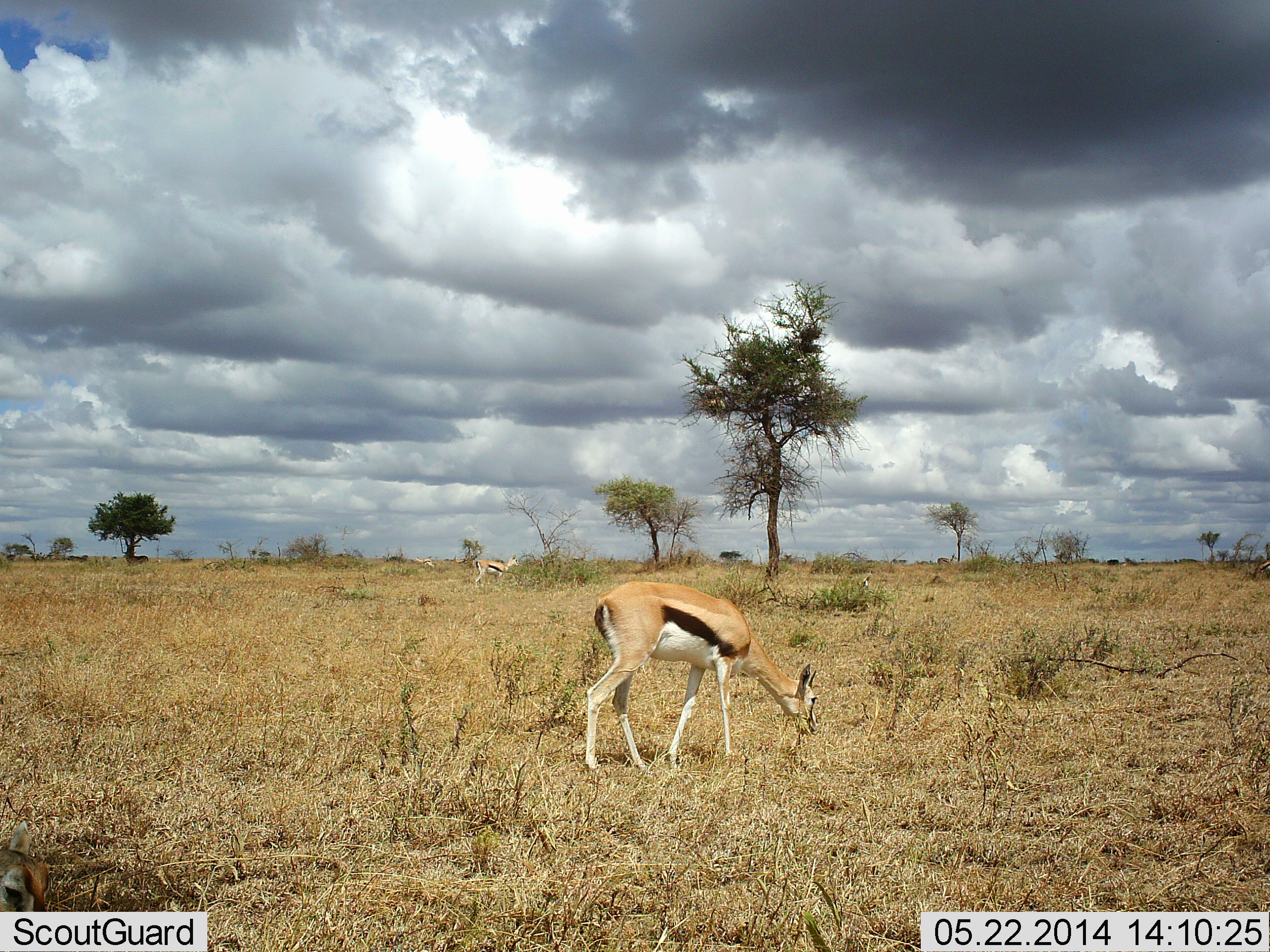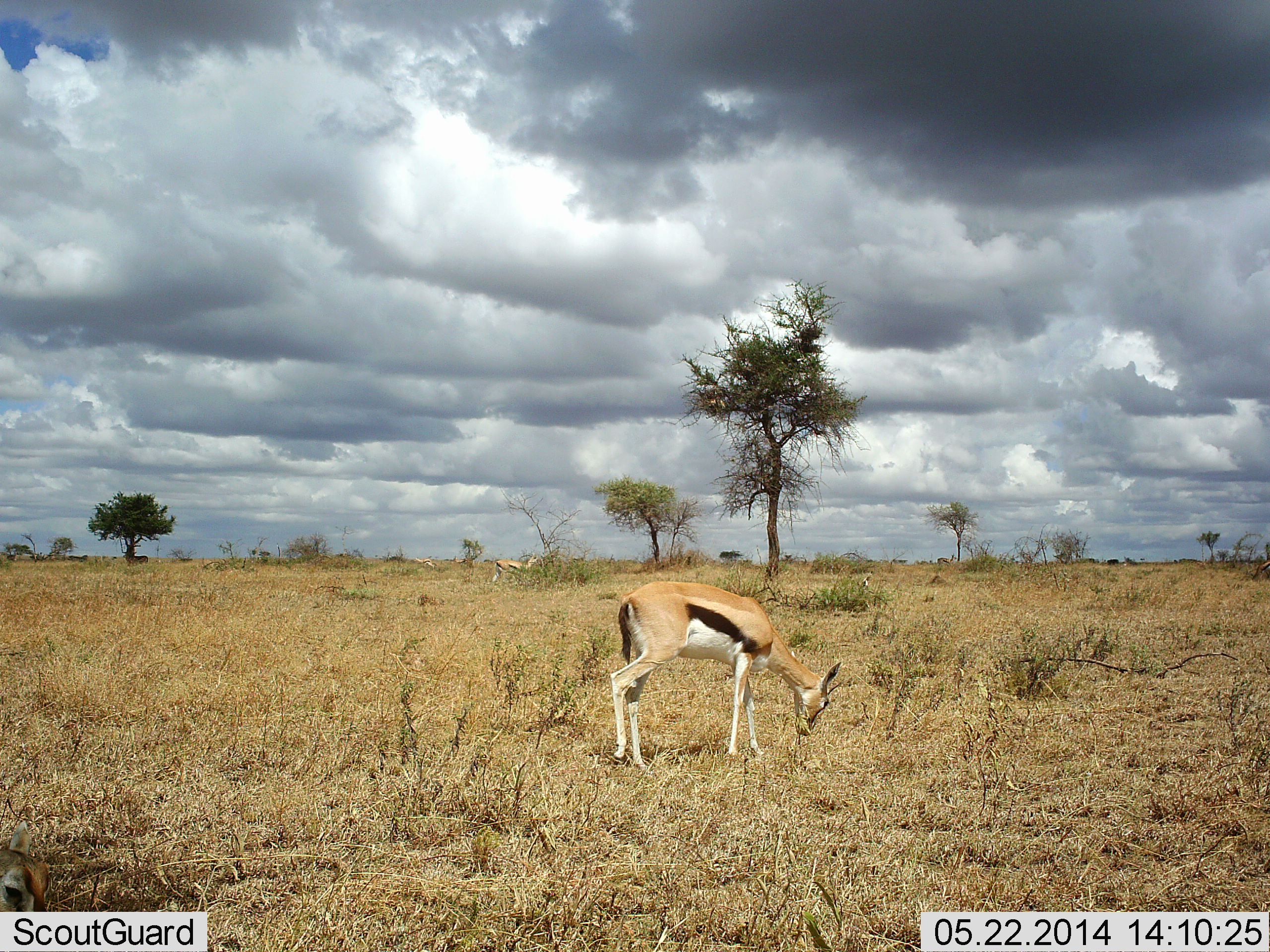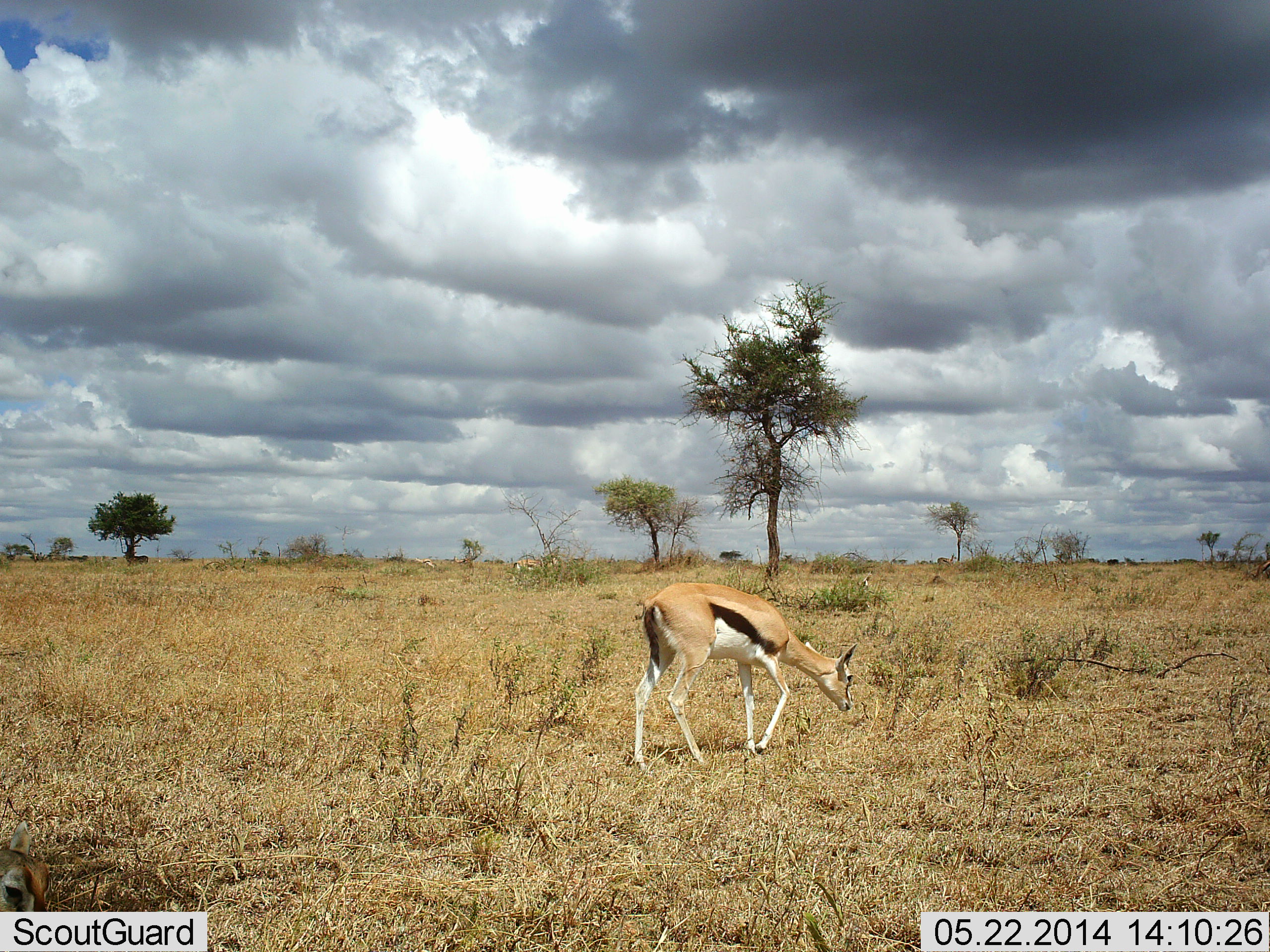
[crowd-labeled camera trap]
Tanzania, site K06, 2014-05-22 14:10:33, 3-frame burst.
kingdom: Animalia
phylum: Chordata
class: Mammalia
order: Artiodactyla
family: Bovidae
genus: Eudorcas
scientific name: Eudorcas thomsonii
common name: thomson's gazelle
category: gazellethomsons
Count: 2.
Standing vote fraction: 20%.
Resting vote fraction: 10%.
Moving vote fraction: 80%.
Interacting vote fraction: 0%.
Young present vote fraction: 0%.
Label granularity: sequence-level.